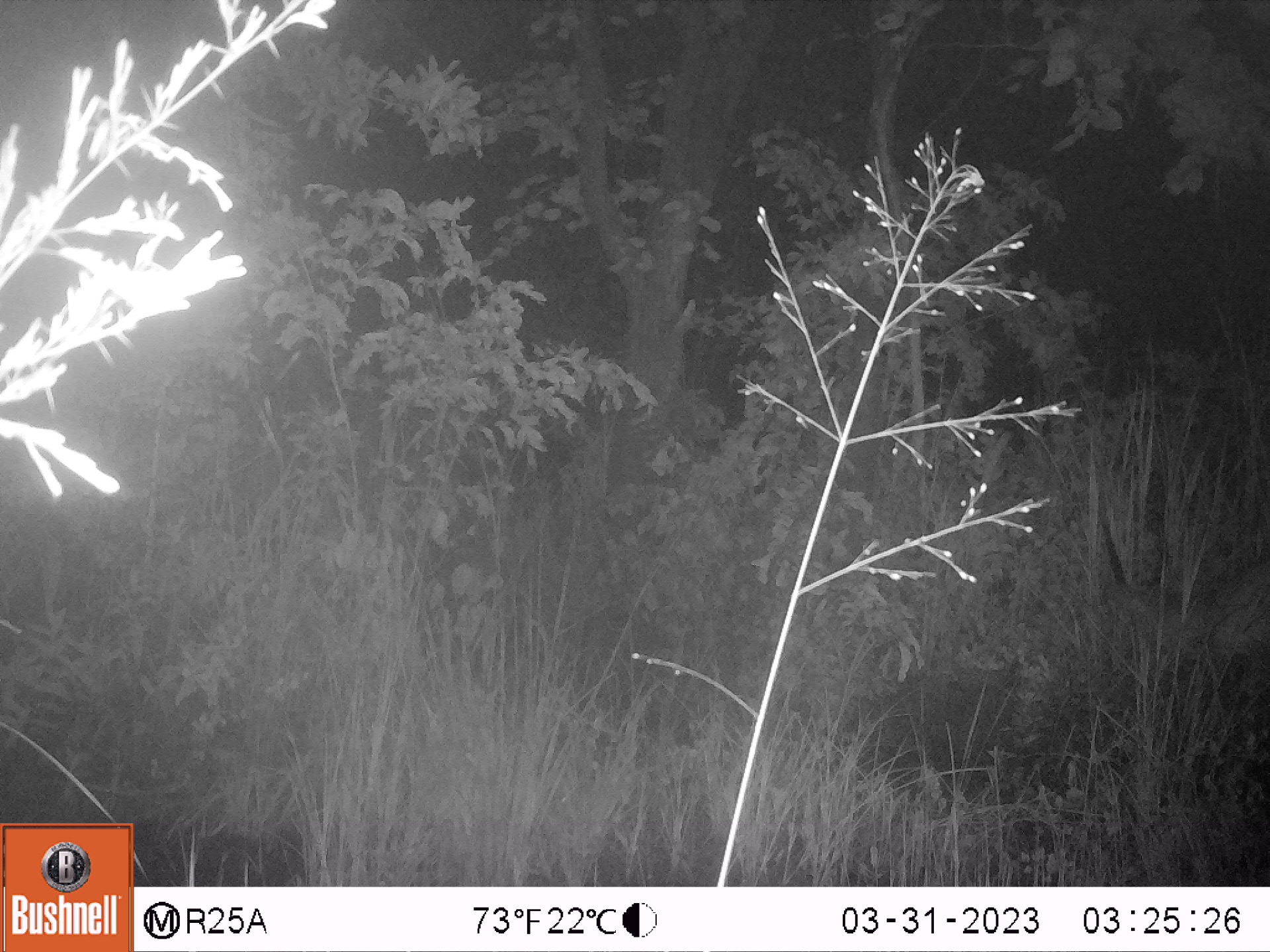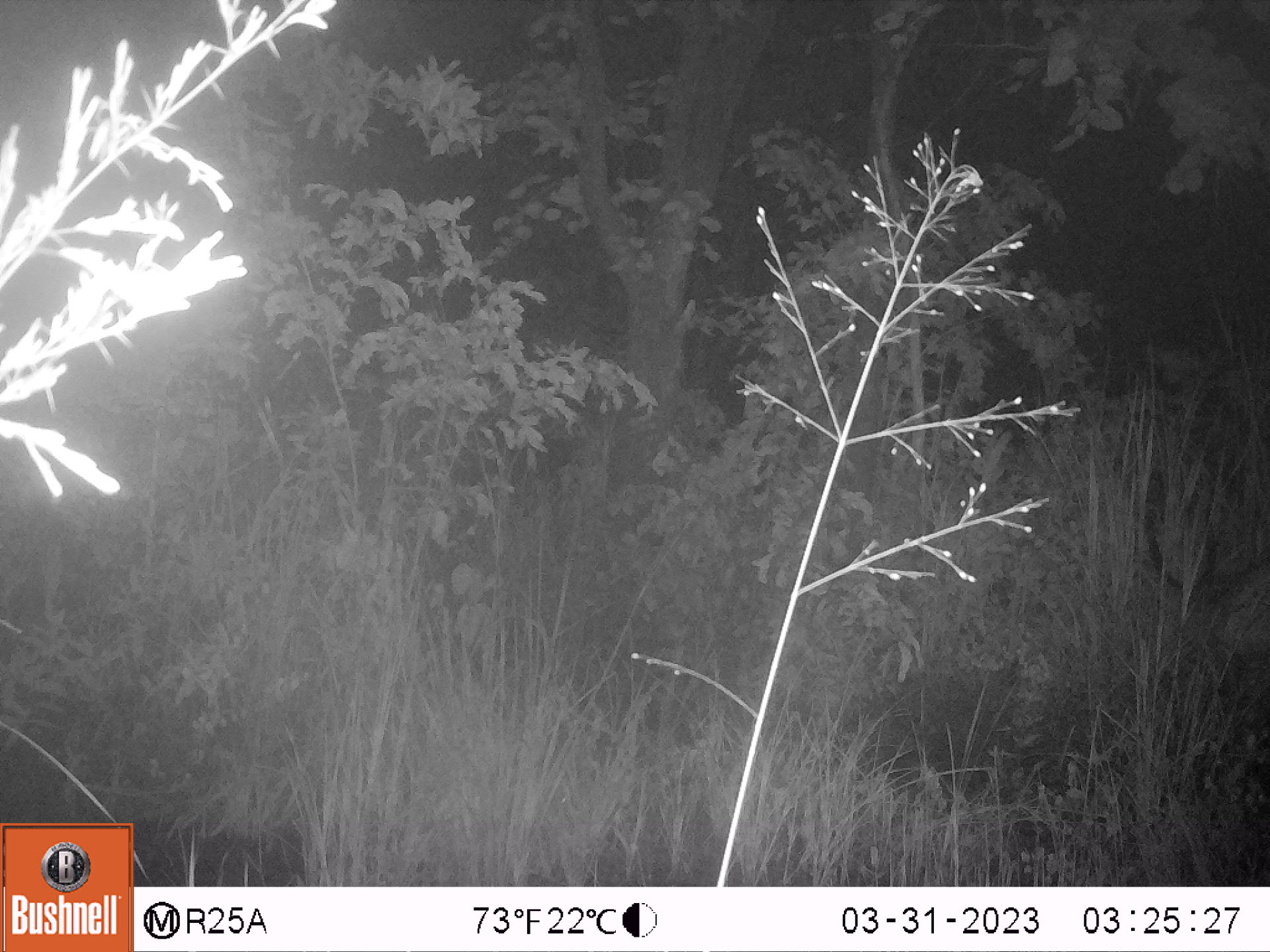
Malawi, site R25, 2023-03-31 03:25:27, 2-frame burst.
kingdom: Animalia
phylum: Chordata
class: Mammalia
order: Artiodactyla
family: Bovidae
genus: Tragelaphus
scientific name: Tragelaphus sylvaticus sylvaticus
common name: cape bushbuck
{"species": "cape bushbuck (Tragelaphus sylvaticus sylvaticus)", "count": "1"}